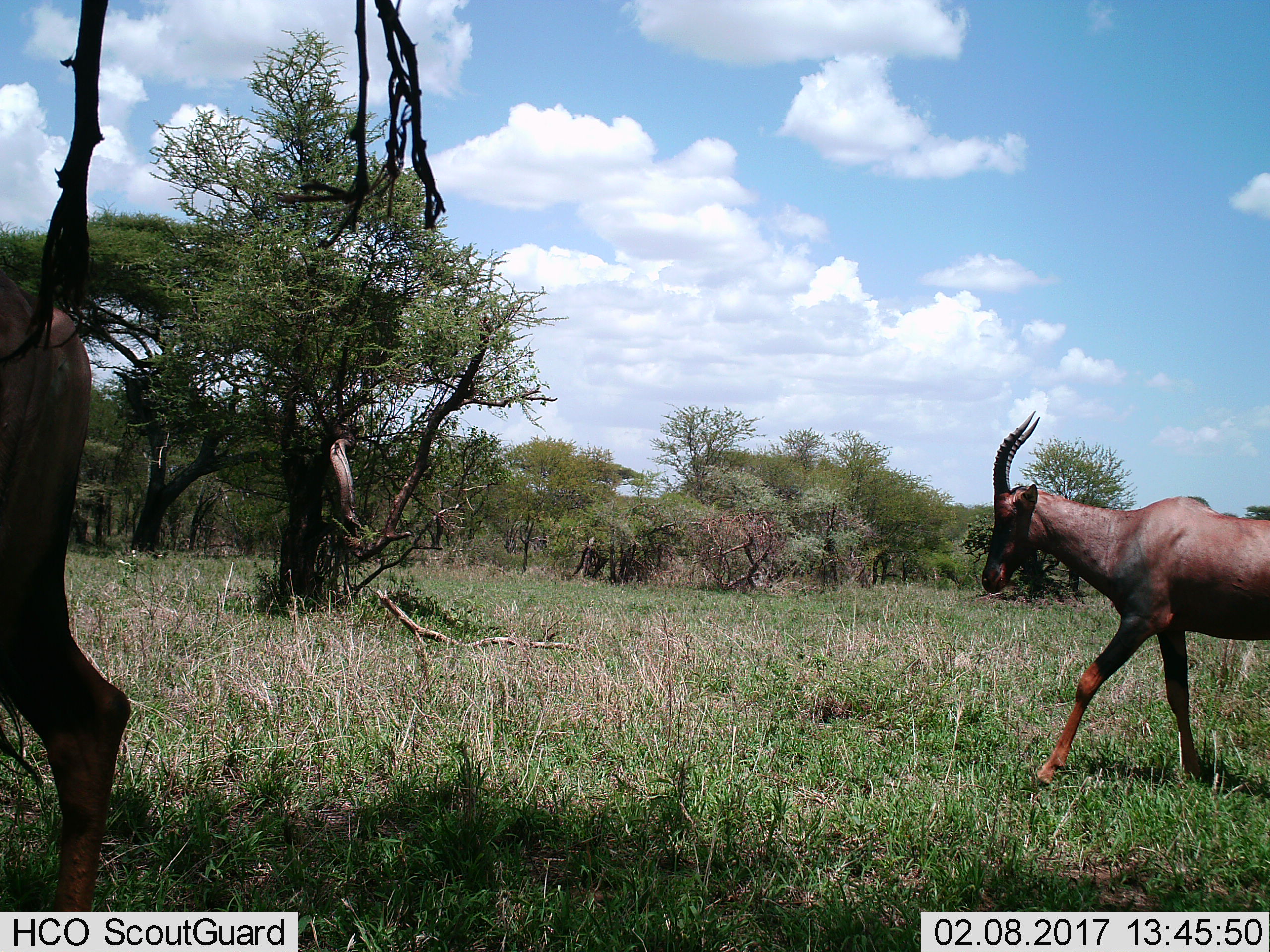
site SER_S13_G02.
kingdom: Animalia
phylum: Chordata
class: Mammalia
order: Artiodactyla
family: Bovidae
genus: Damaliscus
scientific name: Damaliscus lunatus jimela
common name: topi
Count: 2.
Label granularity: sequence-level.